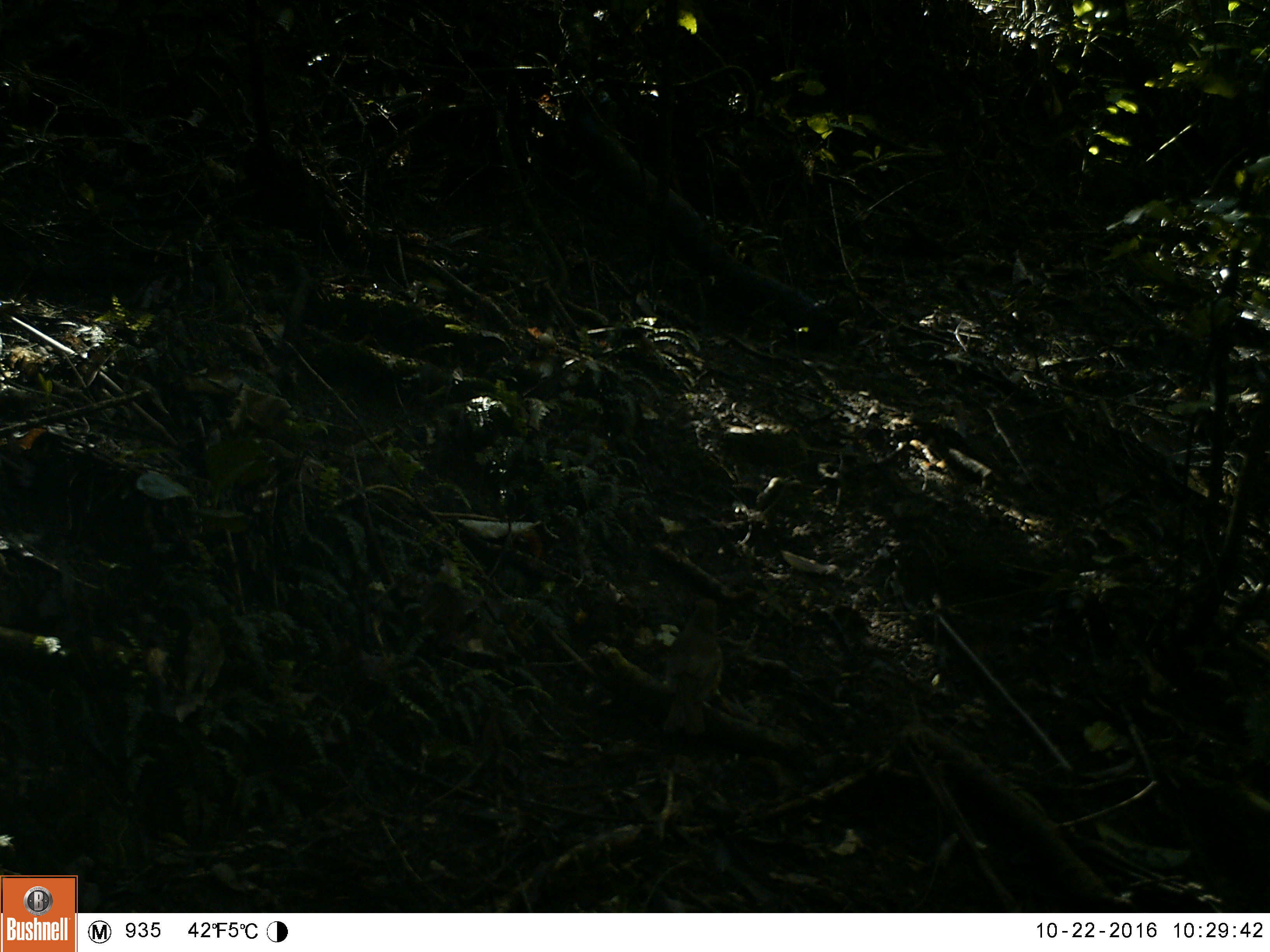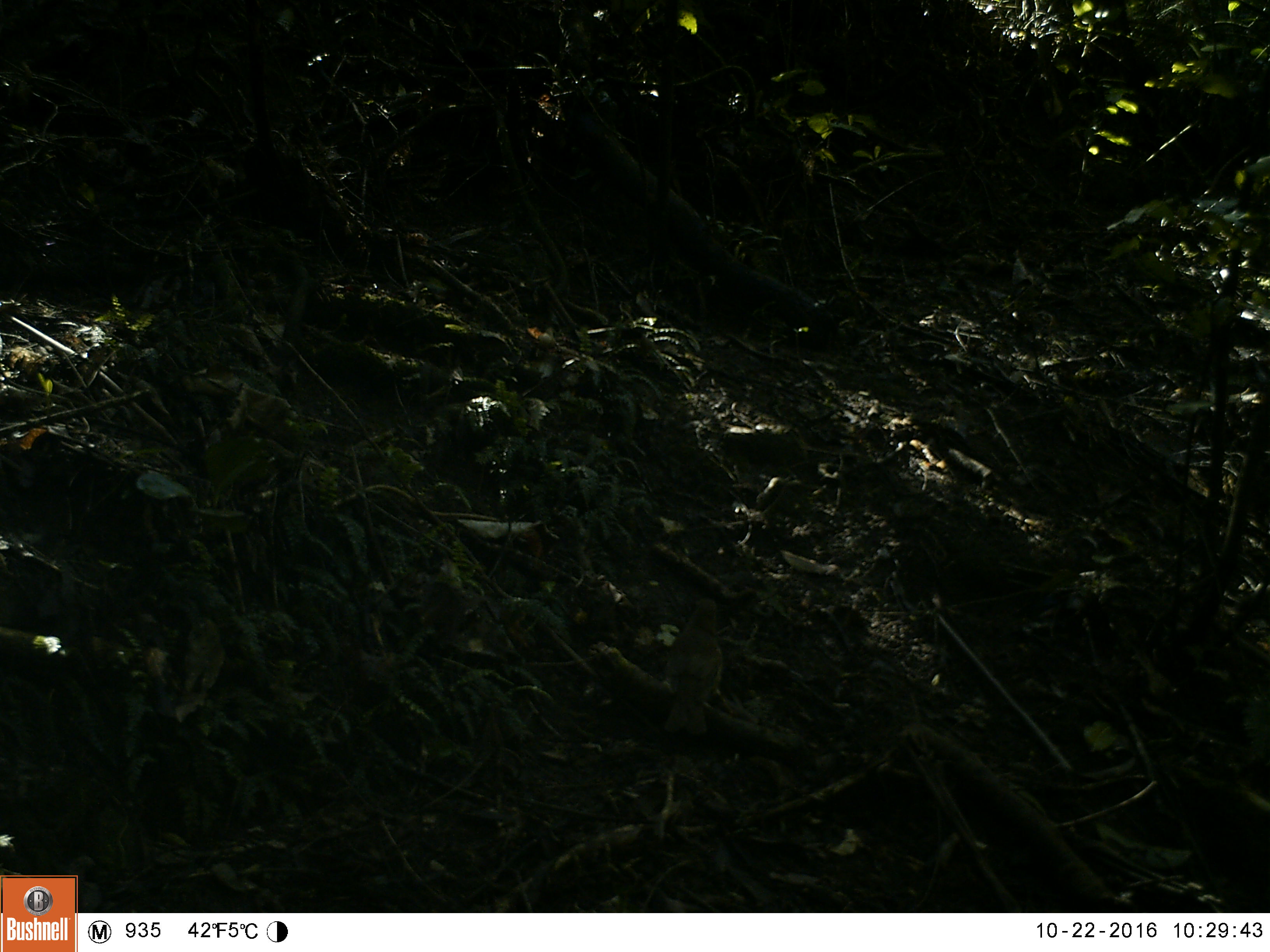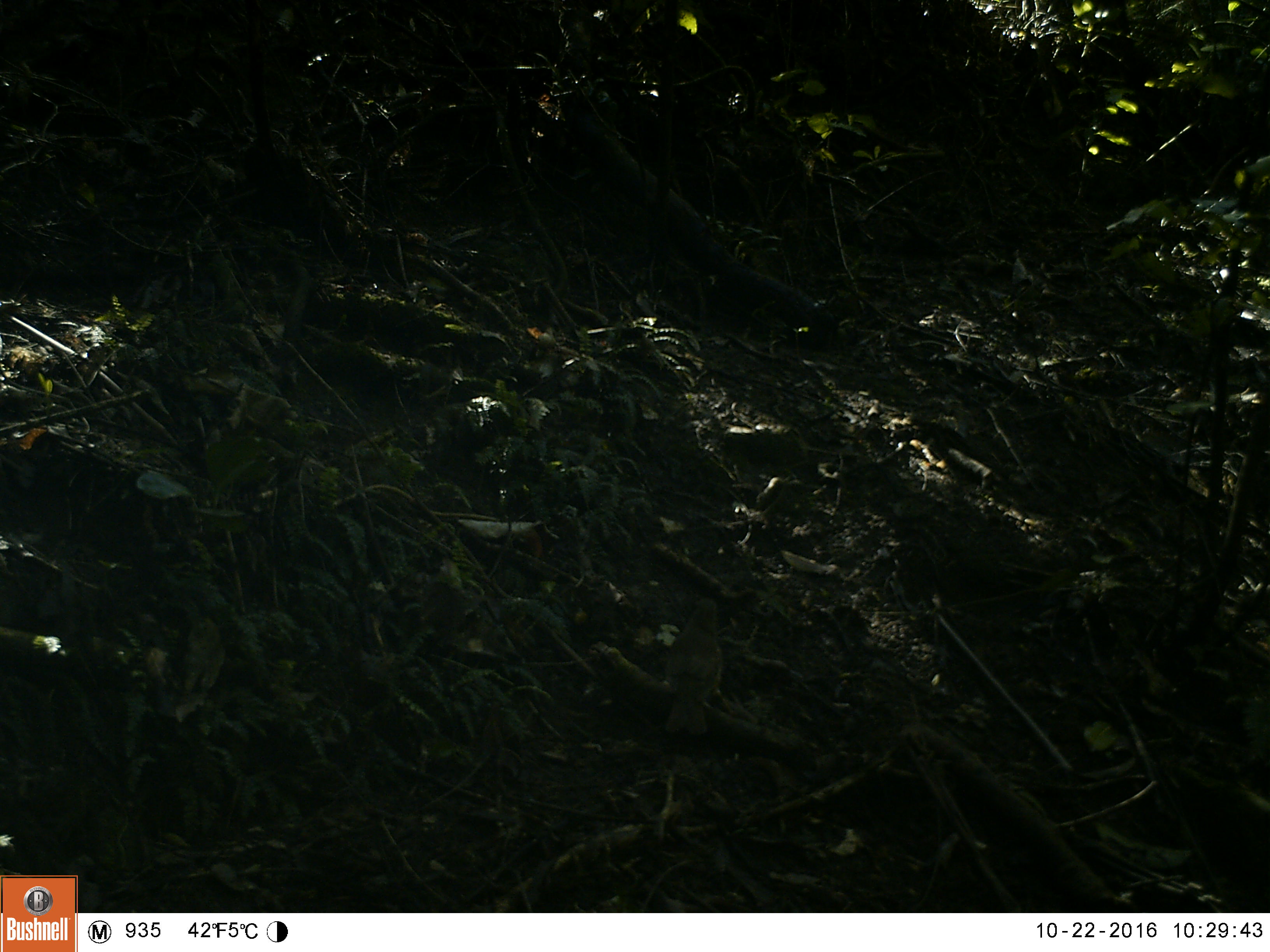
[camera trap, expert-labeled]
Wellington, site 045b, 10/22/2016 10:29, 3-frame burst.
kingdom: Animalia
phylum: Chordata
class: Aves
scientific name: Aves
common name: bird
Bird (Aves).